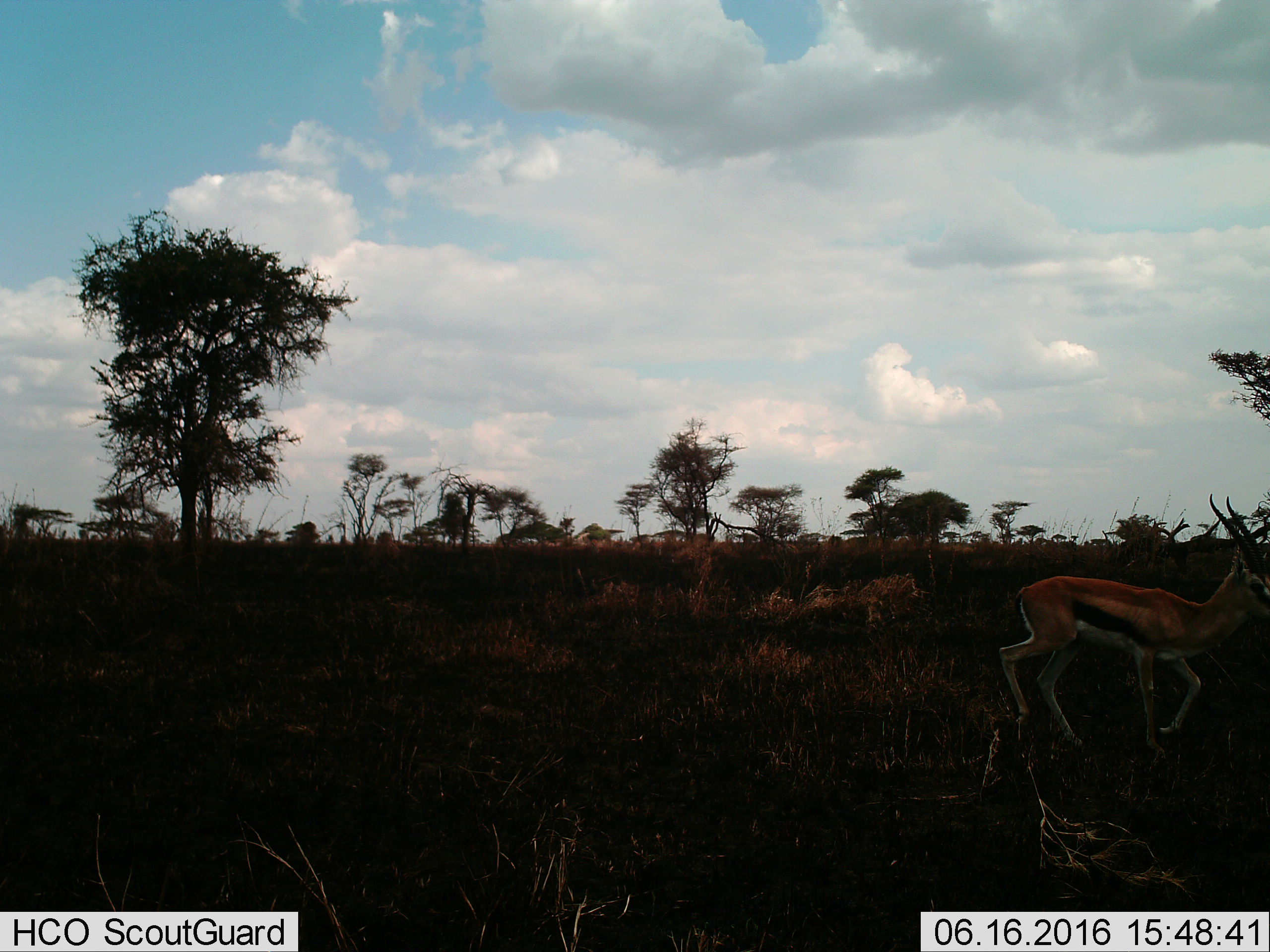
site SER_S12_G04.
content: unidentified animal